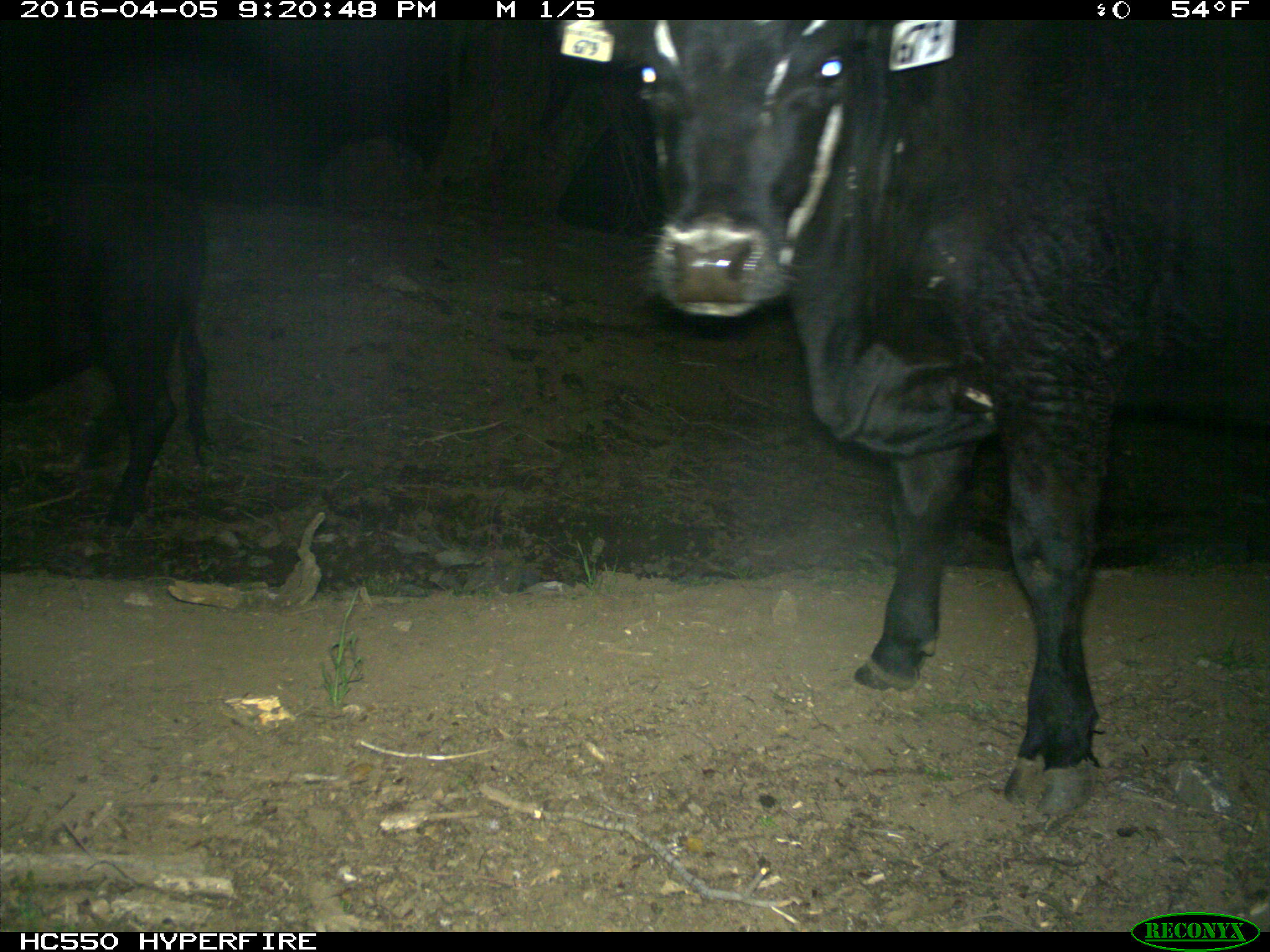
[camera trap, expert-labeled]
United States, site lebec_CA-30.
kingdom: Animalia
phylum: Chordata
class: Mammalia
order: Artiodactyla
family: Bovidae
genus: Bos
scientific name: Bos taurus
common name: domestic cow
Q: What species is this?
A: Bos taurus (domestic cow).